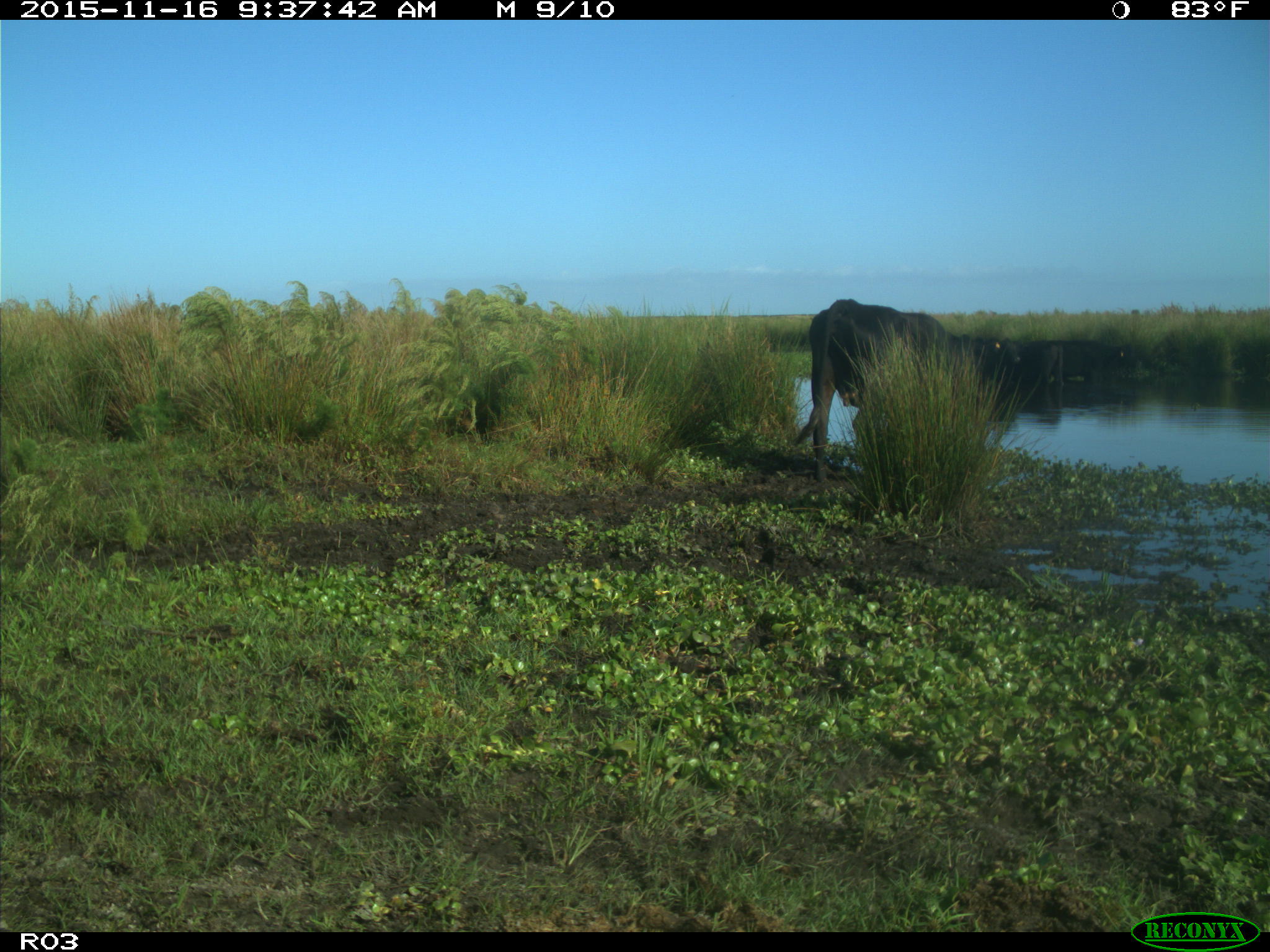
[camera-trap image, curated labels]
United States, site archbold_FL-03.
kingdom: Animalia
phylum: Chordata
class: Mammalia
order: Artiodactyla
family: Bovidae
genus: Bos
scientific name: Bos taurus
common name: domestic cow